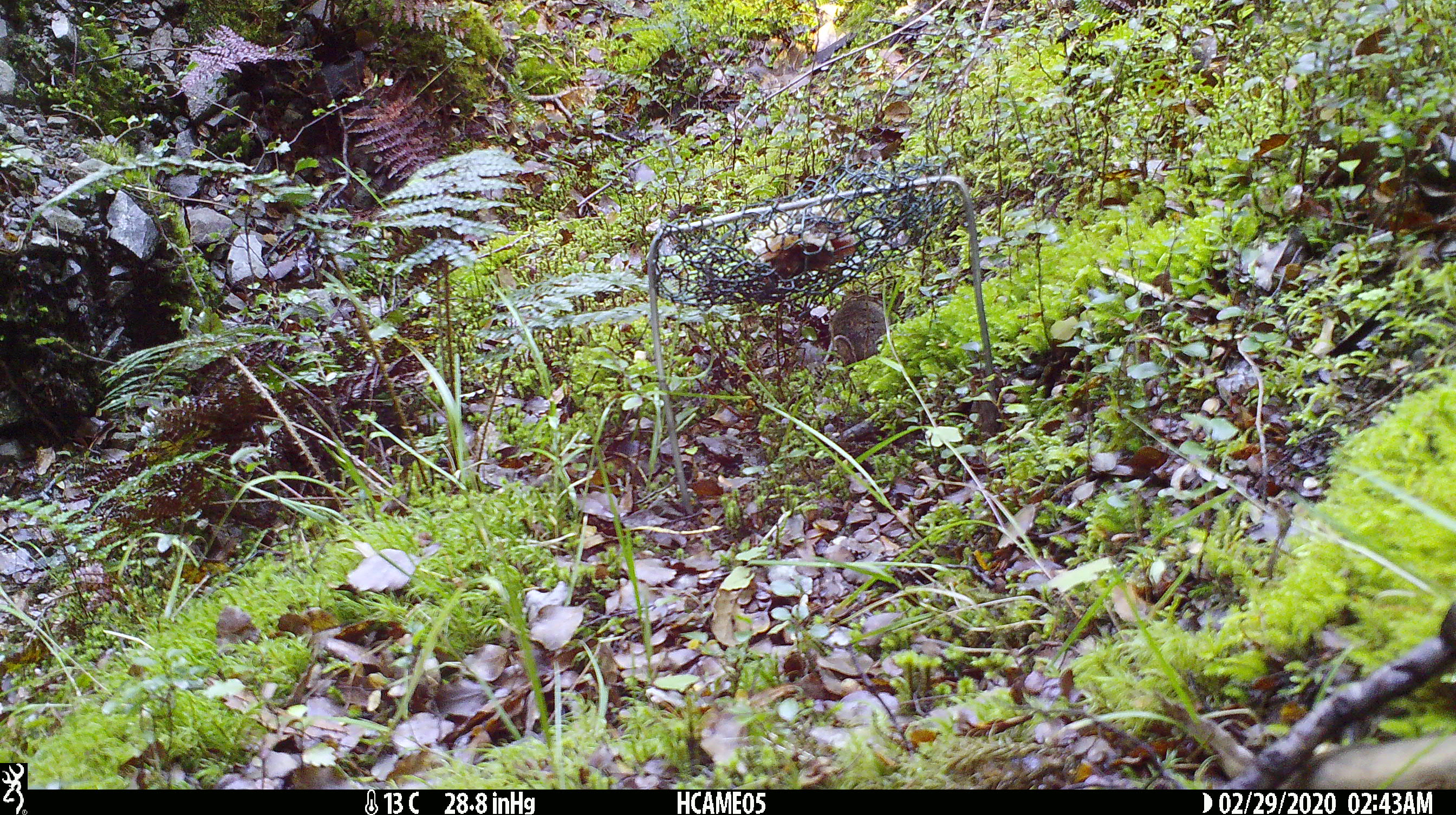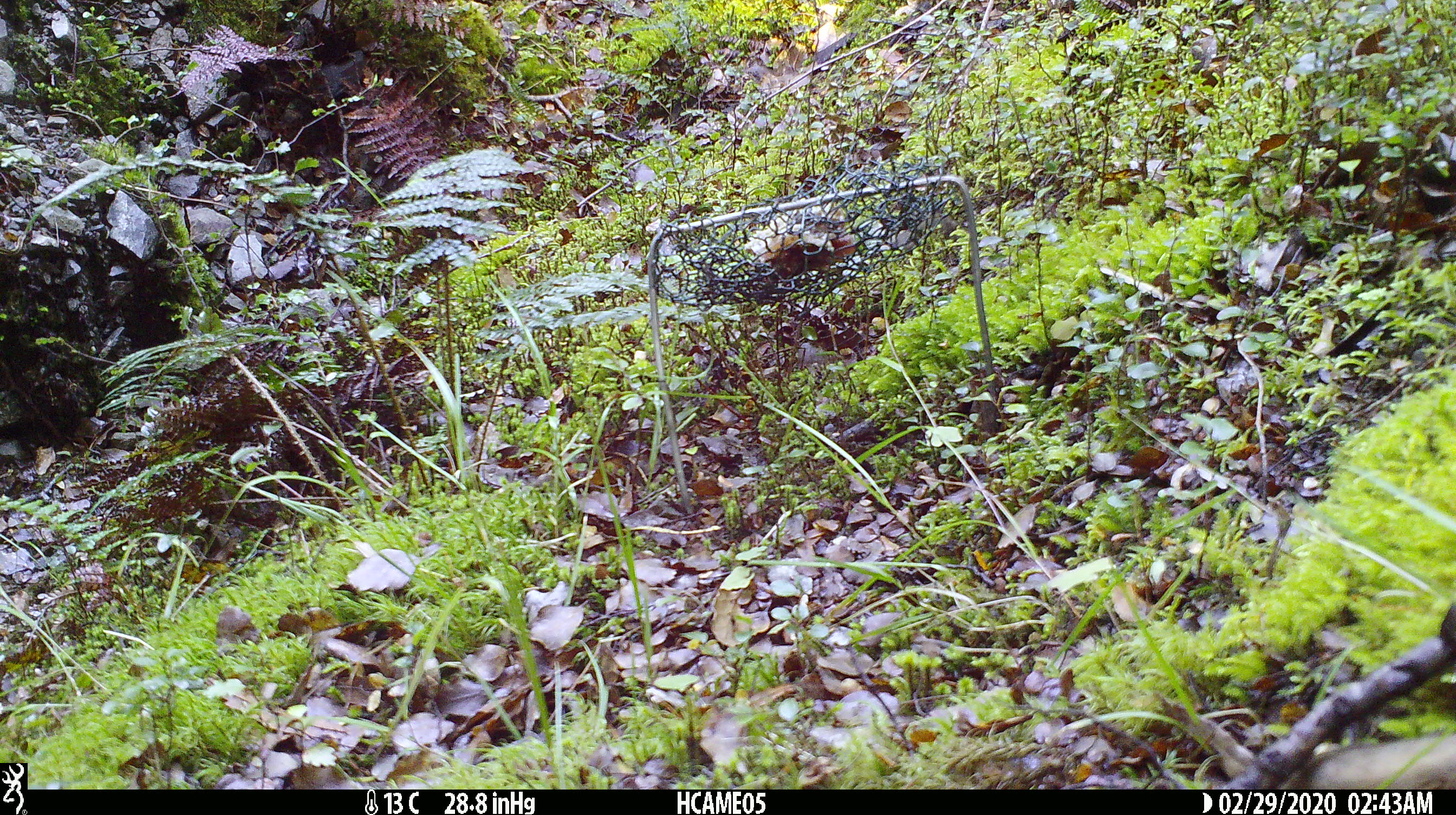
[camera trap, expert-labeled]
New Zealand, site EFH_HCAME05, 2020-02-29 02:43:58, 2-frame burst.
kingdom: Animalia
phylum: Chordata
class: Mammalia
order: Rodentia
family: Muridae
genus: Mus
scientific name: Mus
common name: mouse